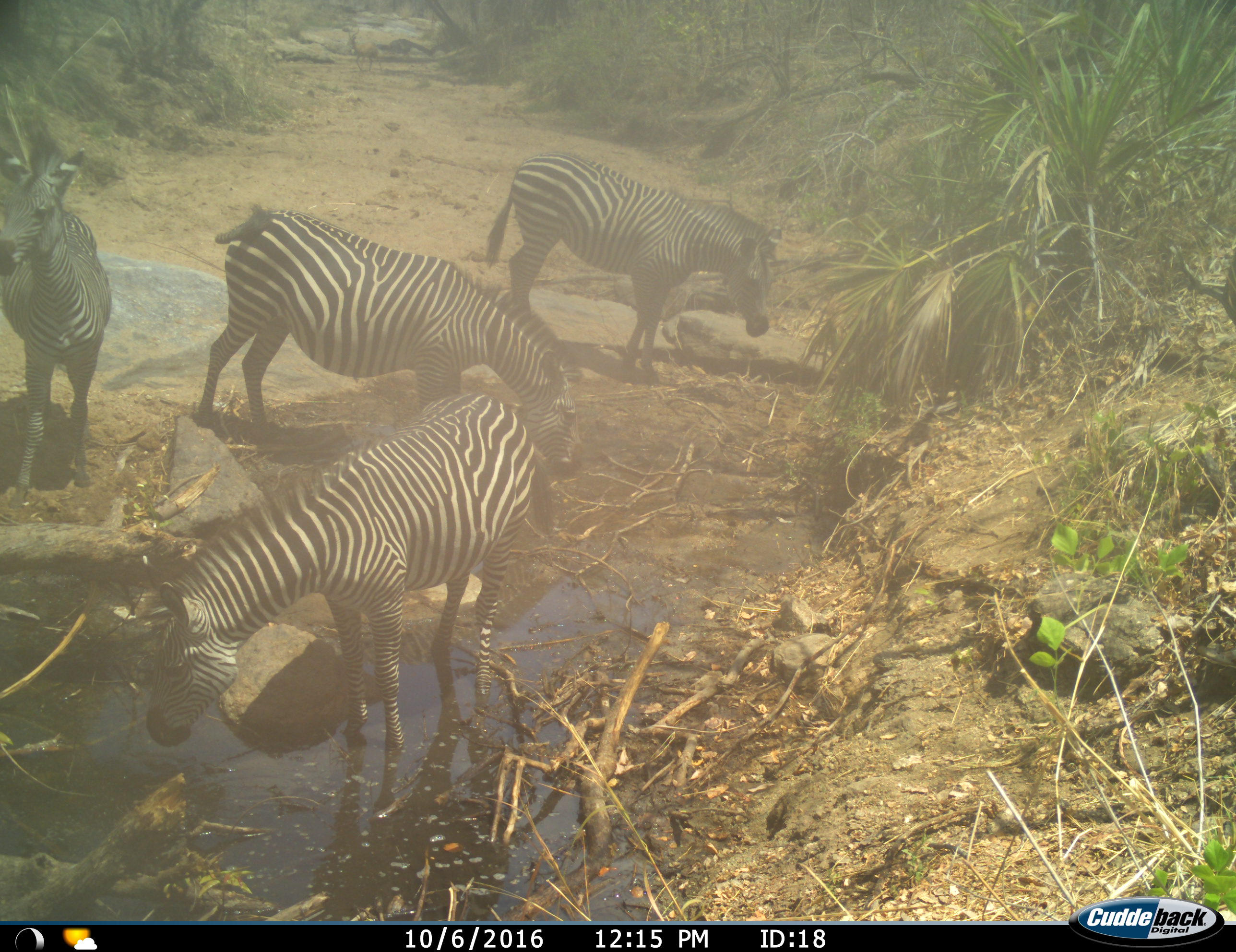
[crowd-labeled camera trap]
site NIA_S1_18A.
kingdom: Animalia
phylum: Chordata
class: Mammalia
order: Perissodactyla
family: Equidae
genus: Equus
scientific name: Equus quagga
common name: plains zebra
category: zebraplains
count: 4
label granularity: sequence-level